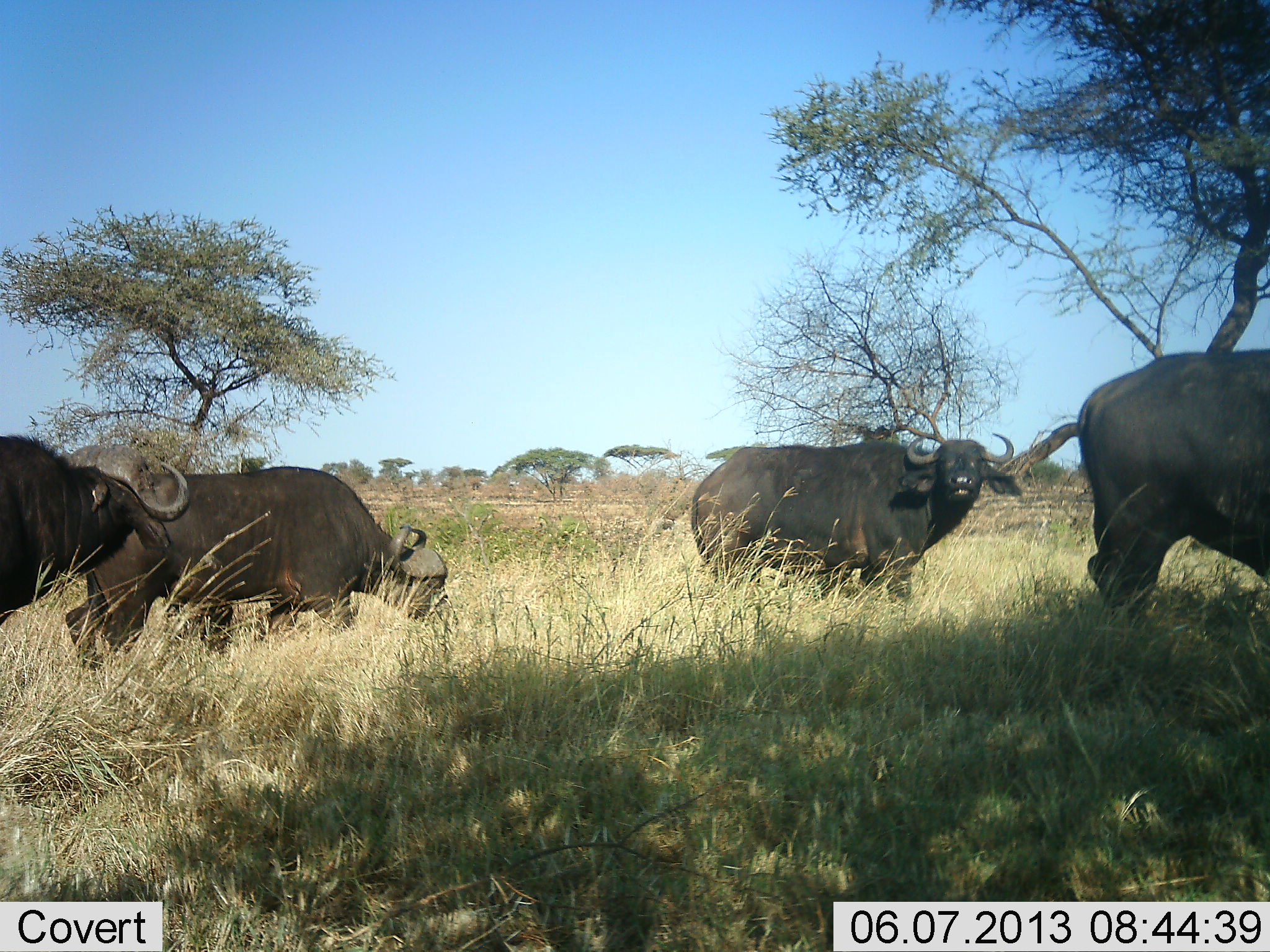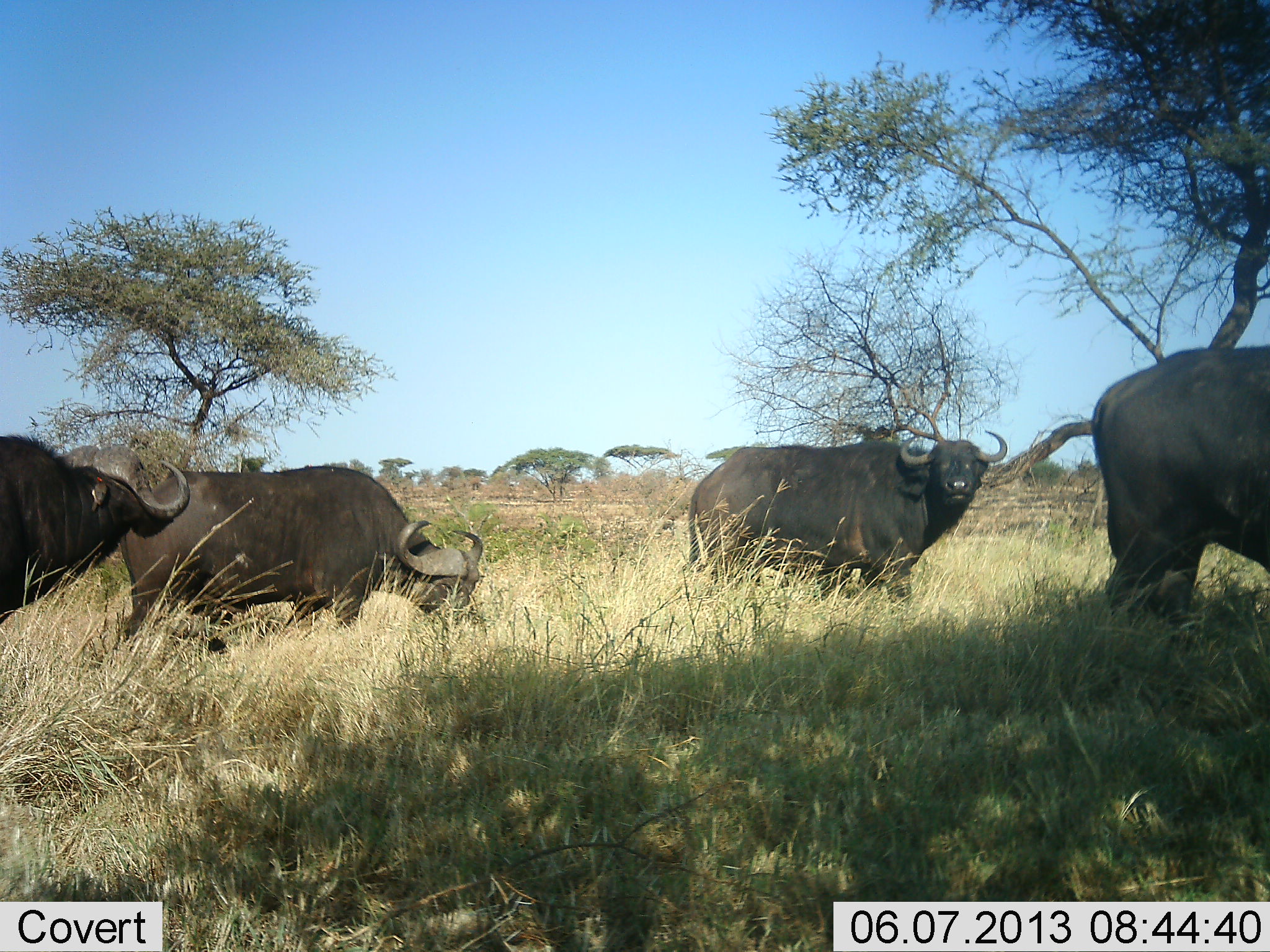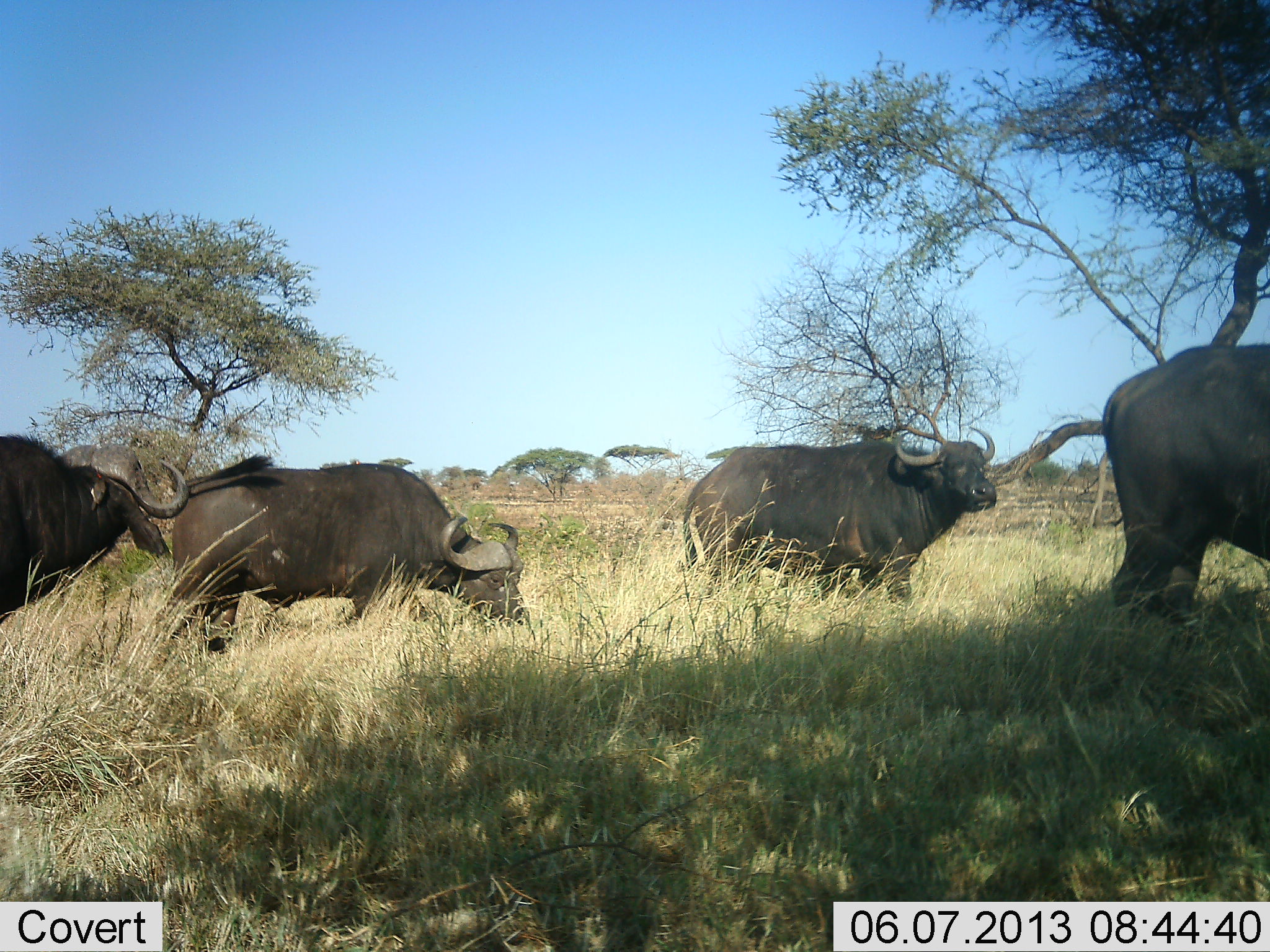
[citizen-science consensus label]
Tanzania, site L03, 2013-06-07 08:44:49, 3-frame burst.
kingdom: Animalia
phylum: Chordata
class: Mammalia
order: Artiodactyla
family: Bovidae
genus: Syncerus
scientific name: Syncerus caffer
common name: cape buffalo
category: buffalo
Buffalo (cape buffalo) (Syncerus caffer), count 4. Behavior (volunteer vote fractions): standing 60%, resting 0%, moving 60%, interacting 0%. Young present (vote fraction): 10%. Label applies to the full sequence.